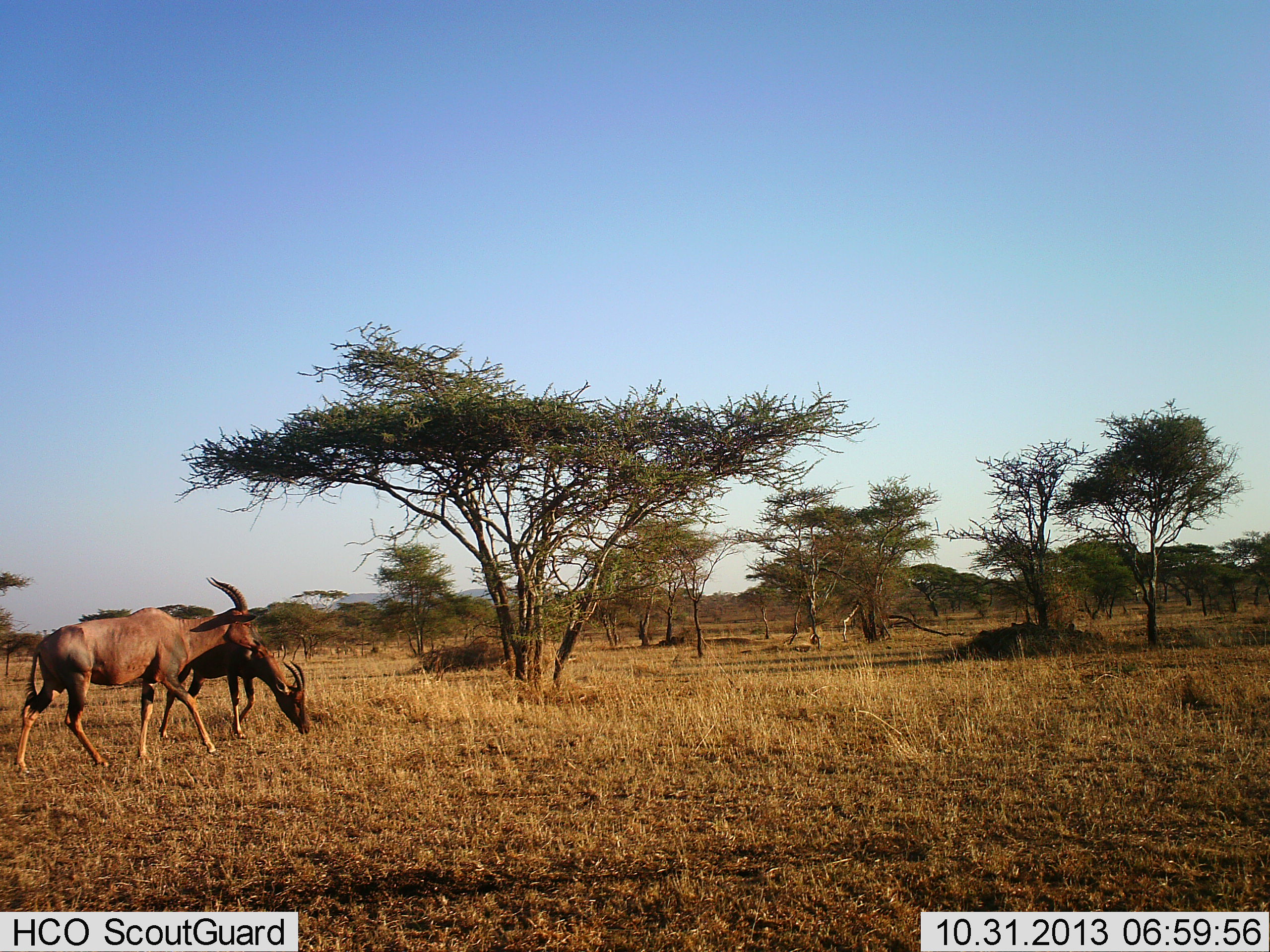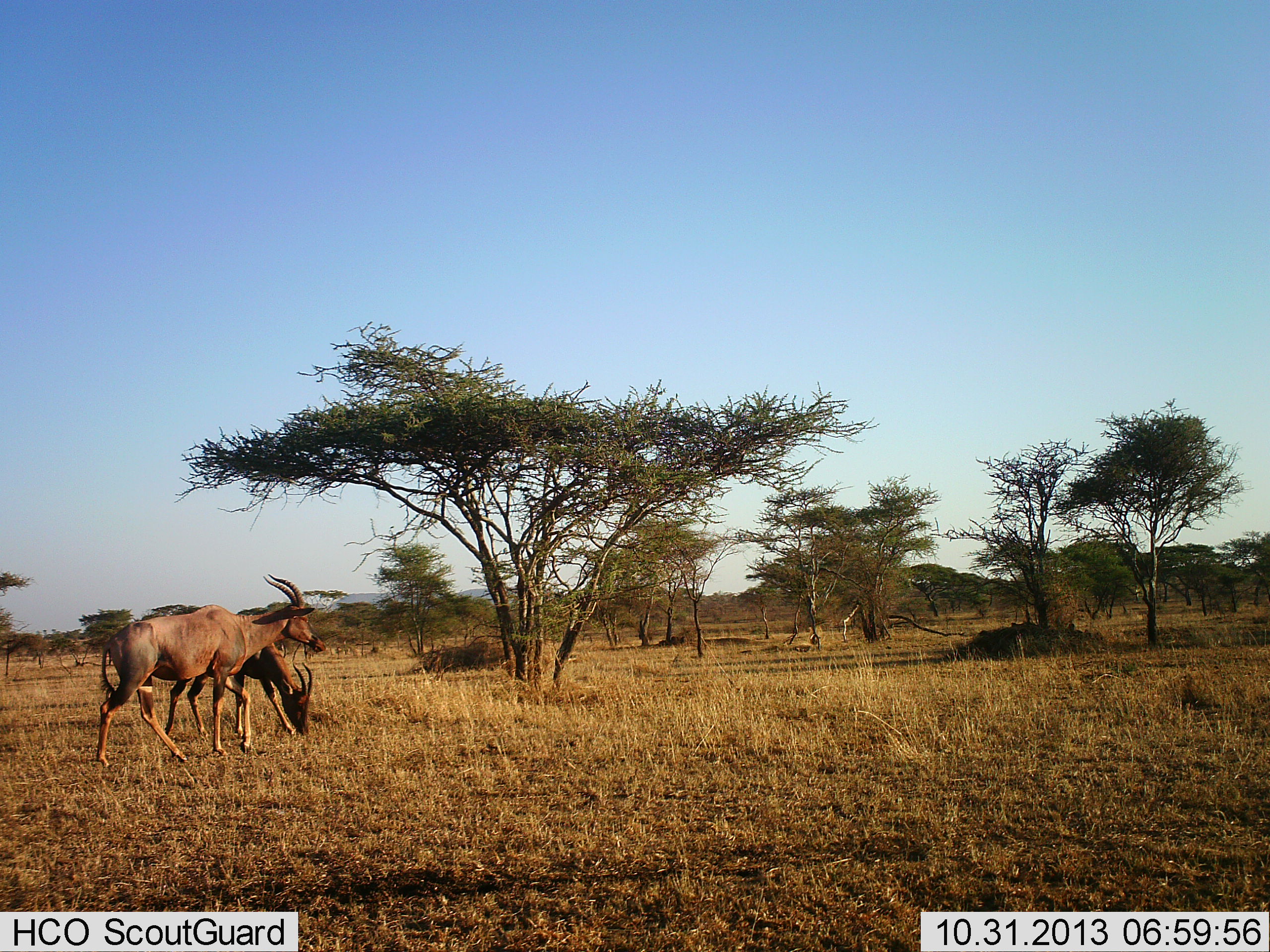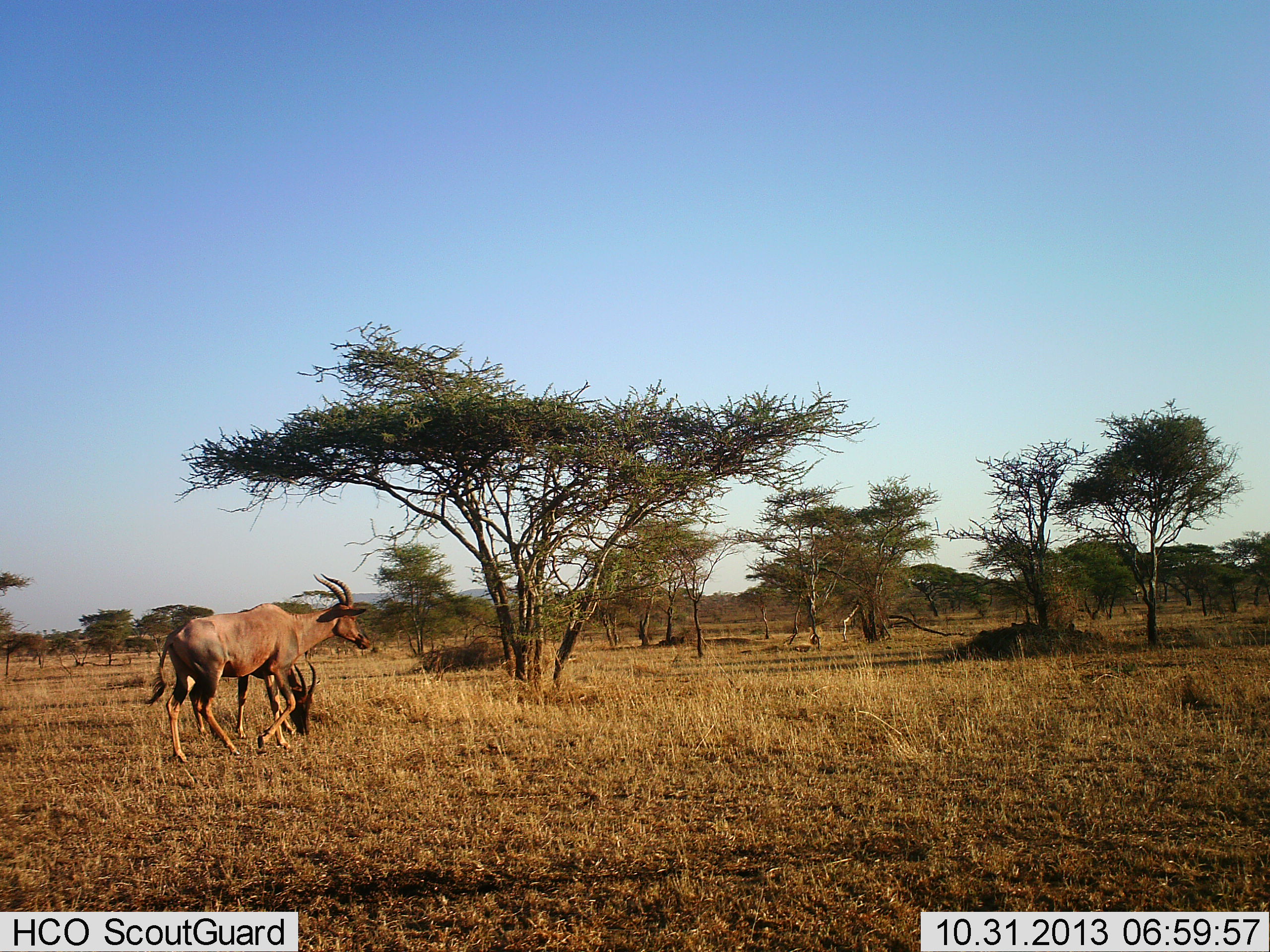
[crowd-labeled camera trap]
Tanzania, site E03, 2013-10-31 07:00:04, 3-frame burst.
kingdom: Animalia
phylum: Chordata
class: Mammalia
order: Artiodactyla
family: Bovidae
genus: Damaliscus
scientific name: Damaliscus lunatus jimela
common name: topi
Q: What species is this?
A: Topi (Damaliscus lunatus jimela).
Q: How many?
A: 2.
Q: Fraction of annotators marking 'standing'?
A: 44%.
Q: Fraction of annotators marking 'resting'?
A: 0%.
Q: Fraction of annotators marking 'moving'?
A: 64%.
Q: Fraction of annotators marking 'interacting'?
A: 0%.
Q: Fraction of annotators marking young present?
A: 0%.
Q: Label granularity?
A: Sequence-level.